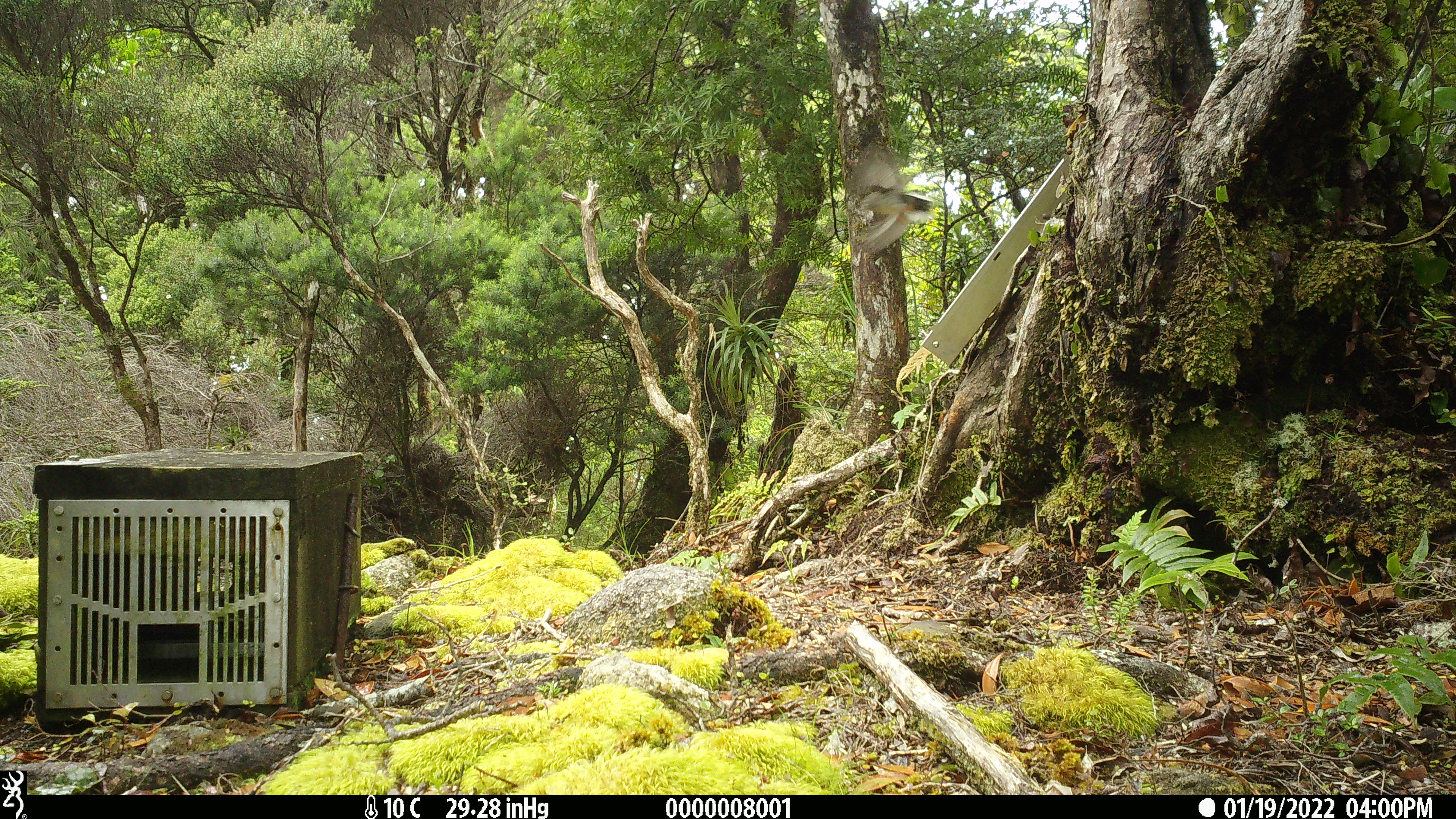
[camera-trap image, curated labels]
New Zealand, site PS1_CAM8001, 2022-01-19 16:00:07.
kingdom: Animalia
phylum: Chordata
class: Aves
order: Passeriformes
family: Petroicidae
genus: Petroica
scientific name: Petroica macrocephala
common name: tomtit